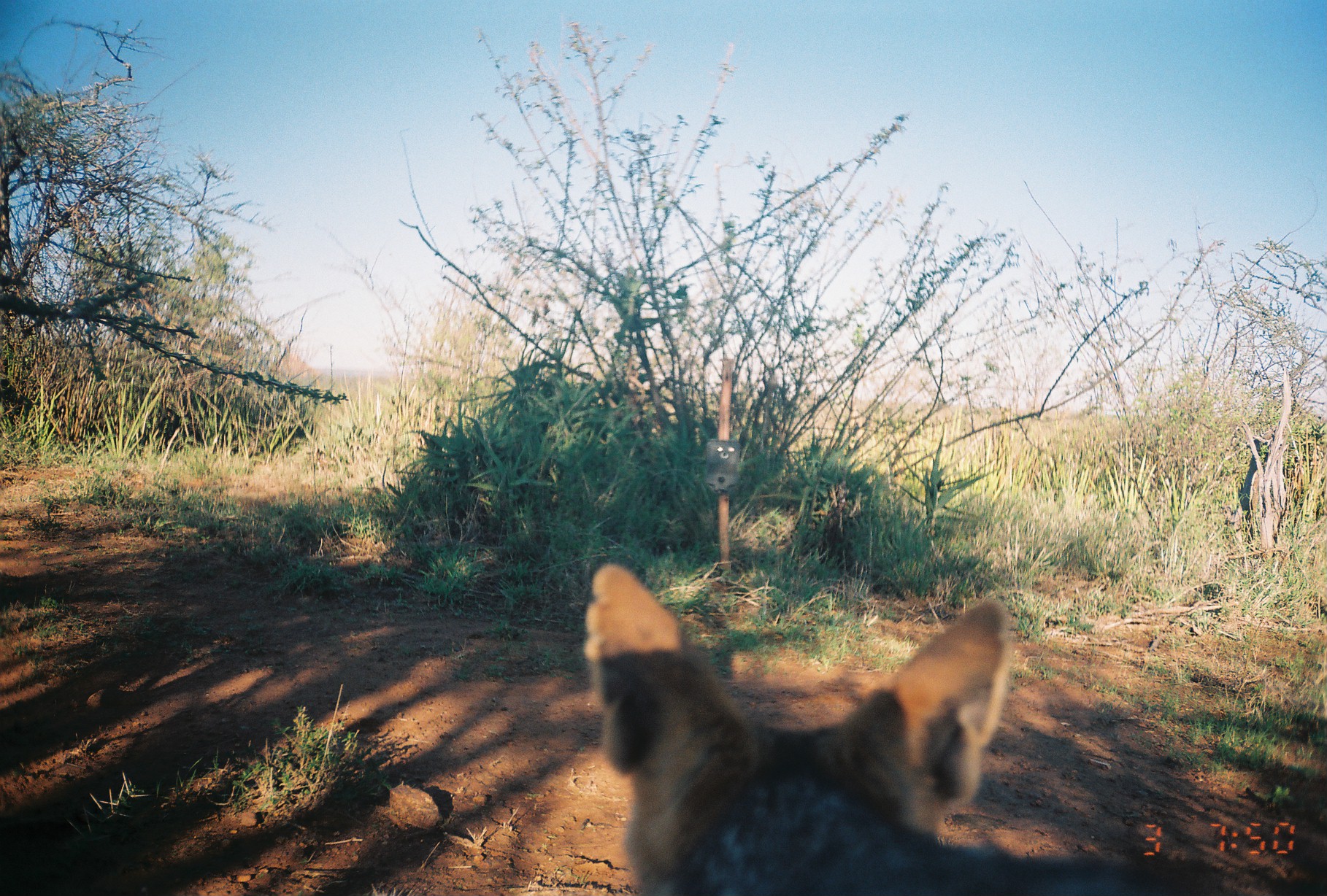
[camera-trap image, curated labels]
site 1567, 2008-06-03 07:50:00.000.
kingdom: Animalia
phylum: Chordata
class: Mammalia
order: Carnivora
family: Canidae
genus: Lupulella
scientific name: Lupulella mesomelas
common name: black-backed jackal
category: canis mesomelas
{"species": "canis mesomelas (black-backed jackal) (Lupulella mesomelas)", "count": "1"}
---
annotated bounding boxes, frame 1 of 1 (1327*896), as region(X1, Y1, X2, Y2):
canis mesomelas: region(578, 560, 1010, 896)